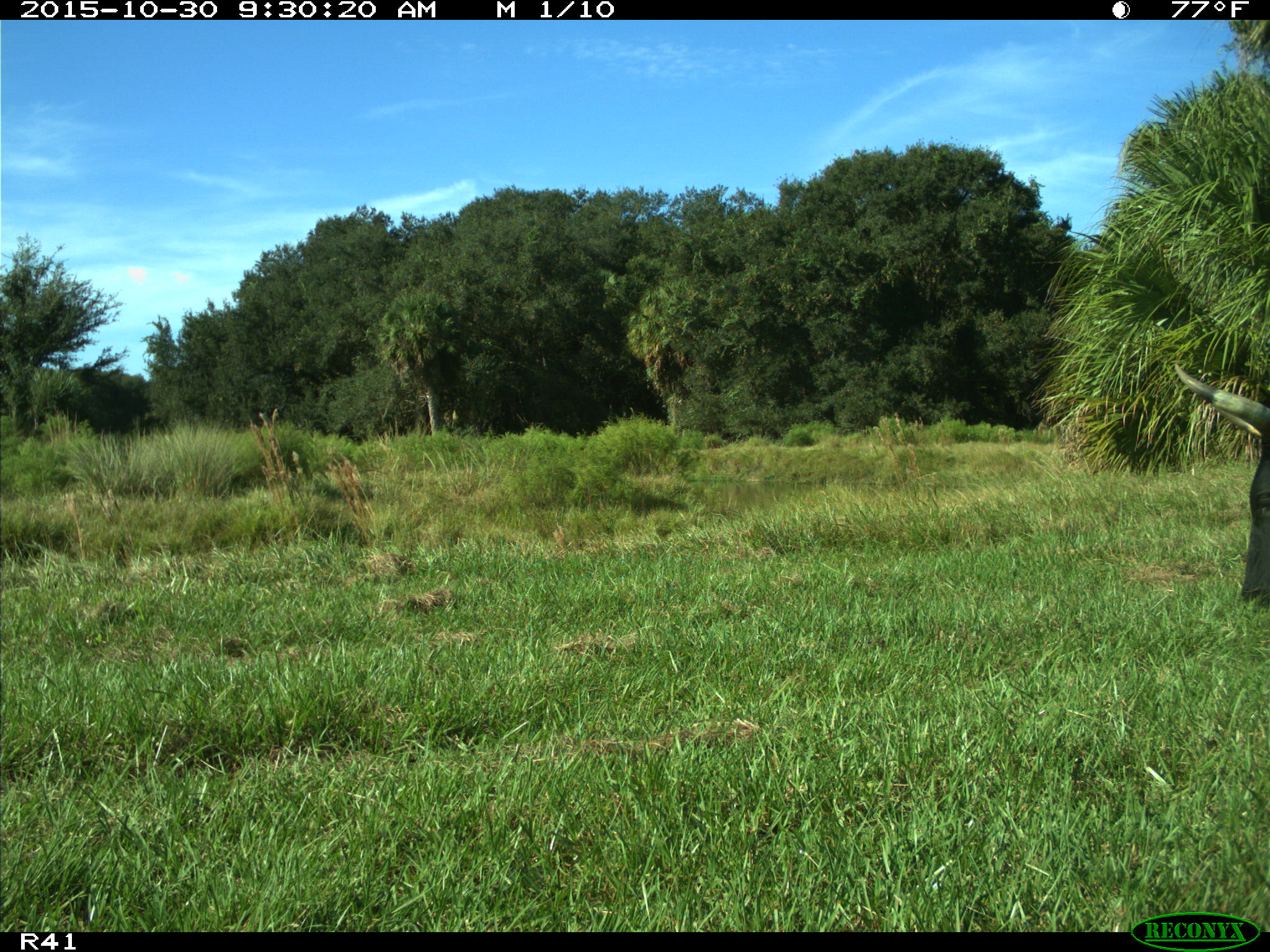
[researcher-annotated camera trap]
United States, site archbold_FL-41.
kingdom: Animalia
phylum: Chordata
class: Mammalia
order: Artiodactyla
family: Bovidae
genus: Bos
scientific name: Bos taurus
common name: domestic cow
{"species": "Bos taurus (domestic cow)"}